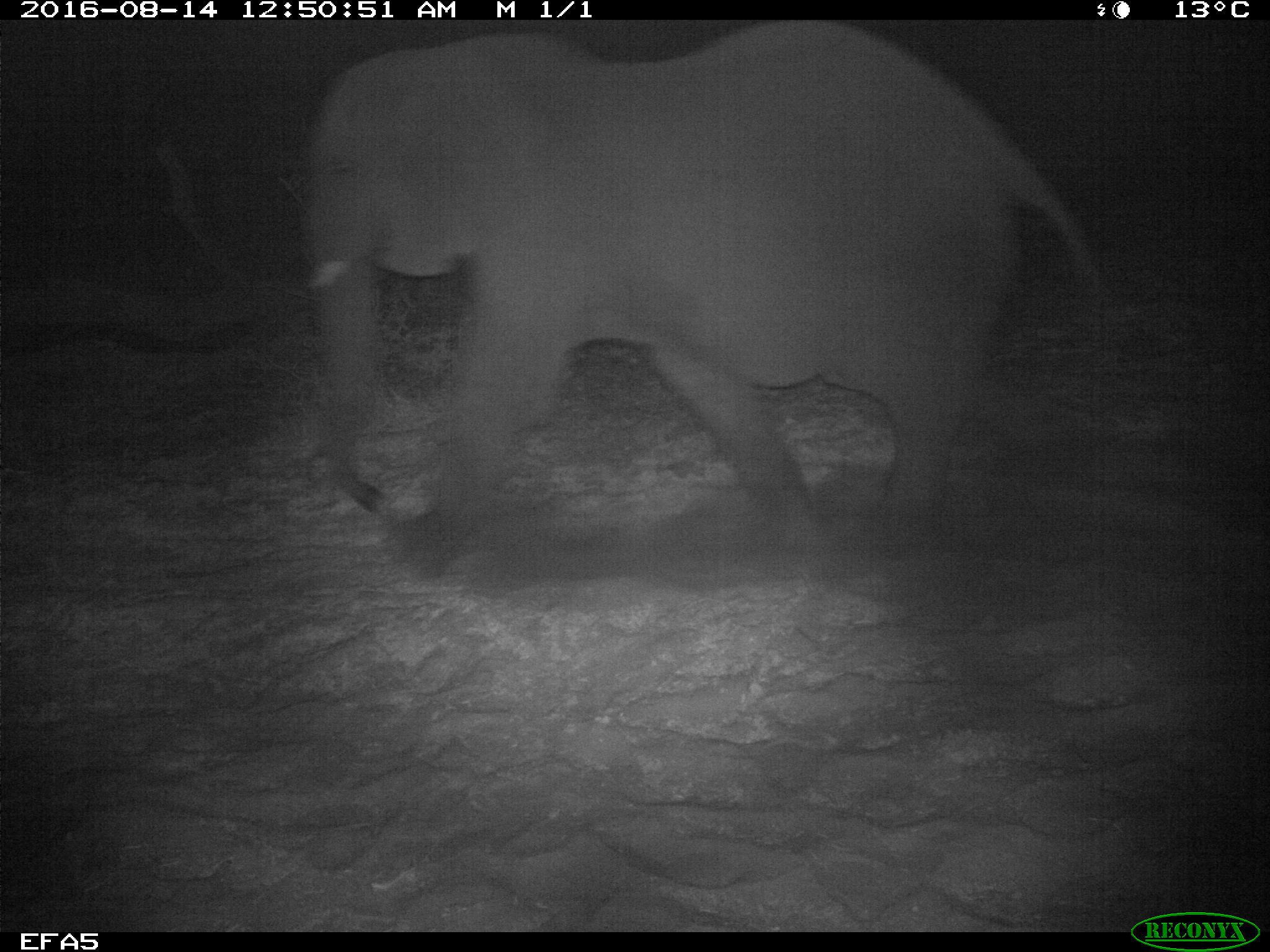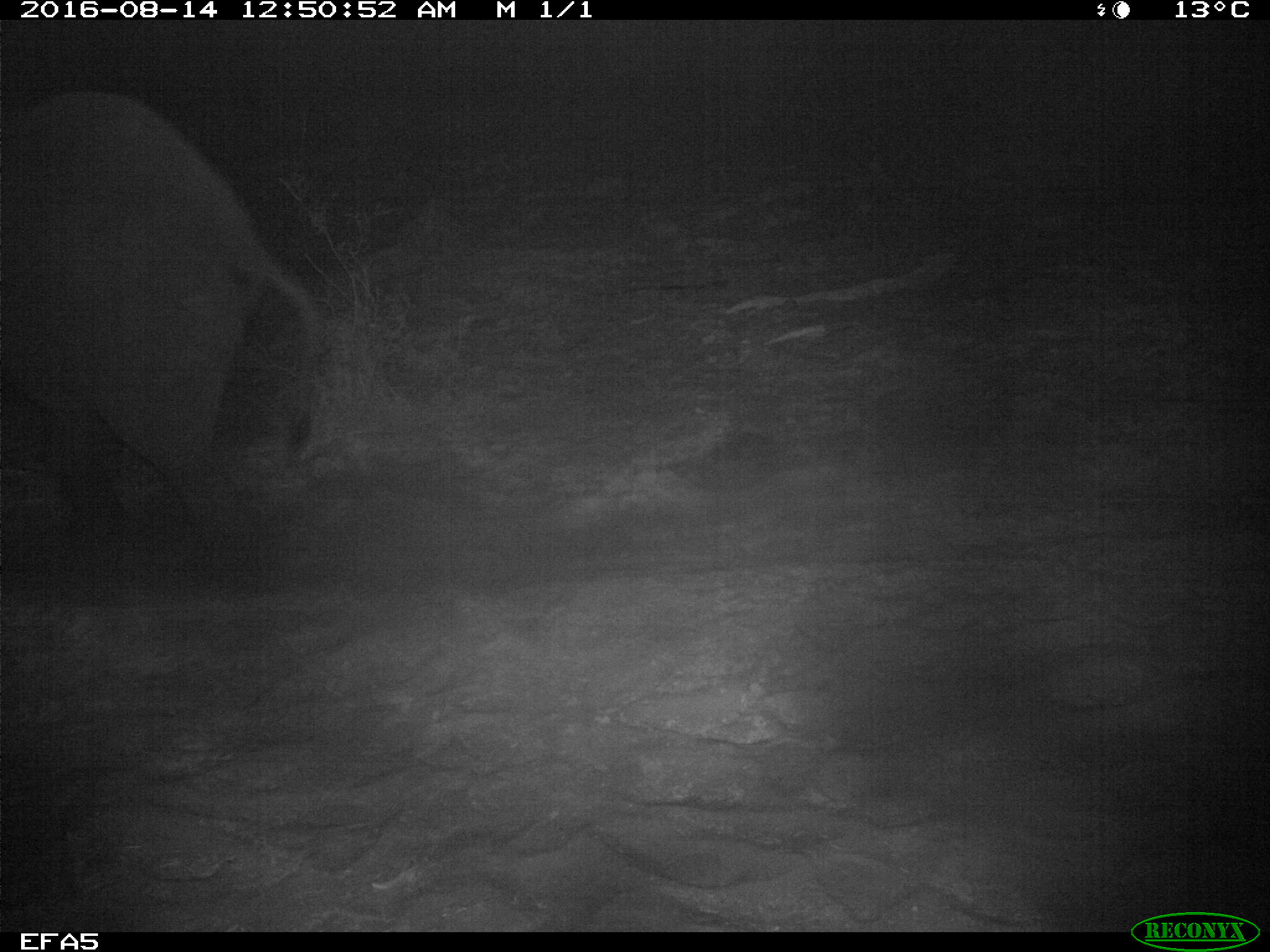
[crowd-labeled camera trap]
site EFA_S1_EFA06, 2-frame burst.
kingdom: Animalia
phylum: Chordata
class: Mammalia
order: Proboscidea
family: Elephantidae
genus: Loxodonta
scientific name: Loxodonta africana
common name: african bush elephant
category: elephant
Elephant (african bush elephant) (Loxodonta africana), count 1. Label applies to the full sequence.